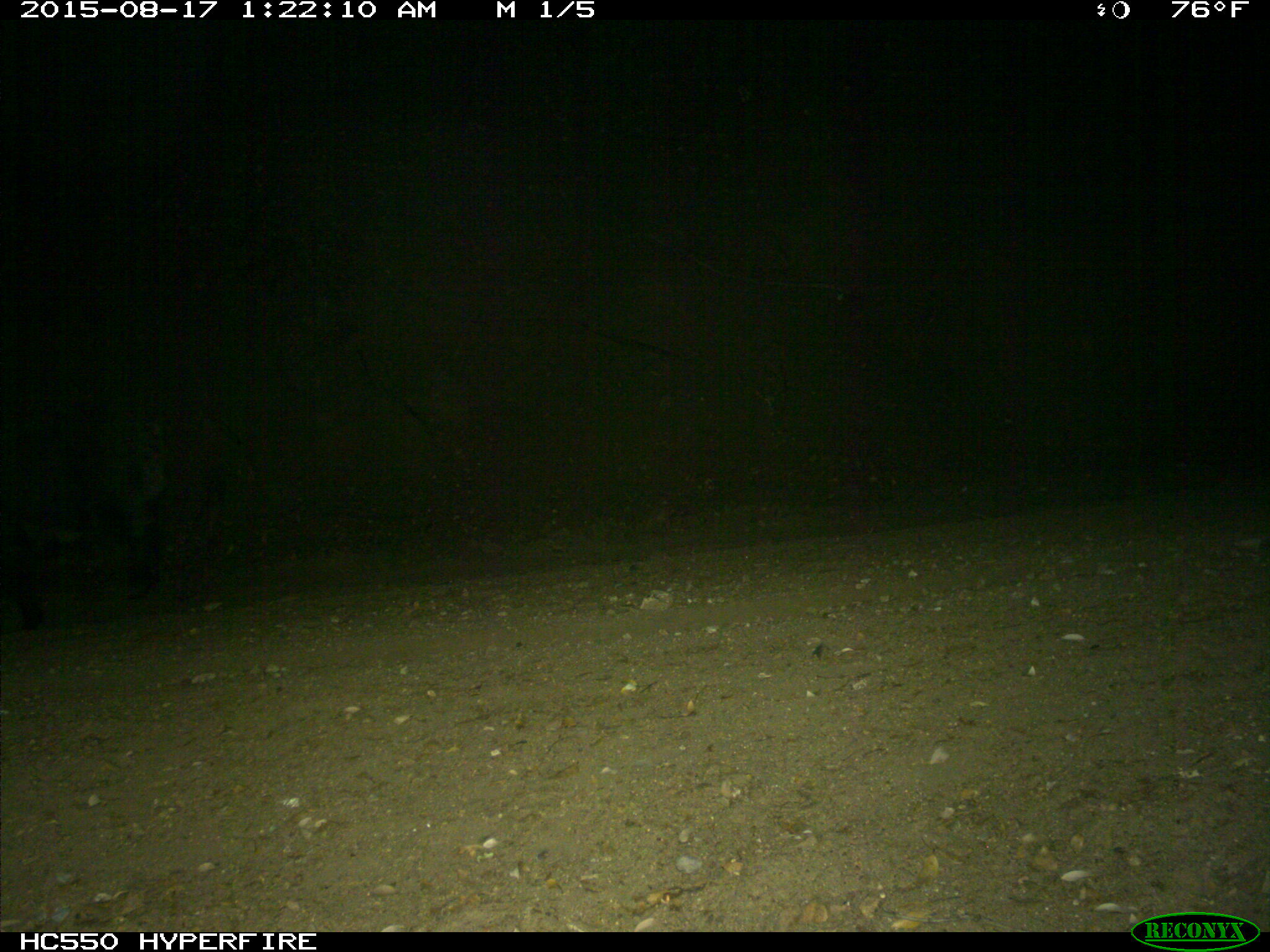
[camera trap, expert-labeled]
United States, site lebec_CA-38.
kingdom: Animalia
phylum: Chordata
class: Mammalia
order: Artiodactyla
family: Suidae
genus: Sus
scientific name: Sus scrofa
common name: wild boar